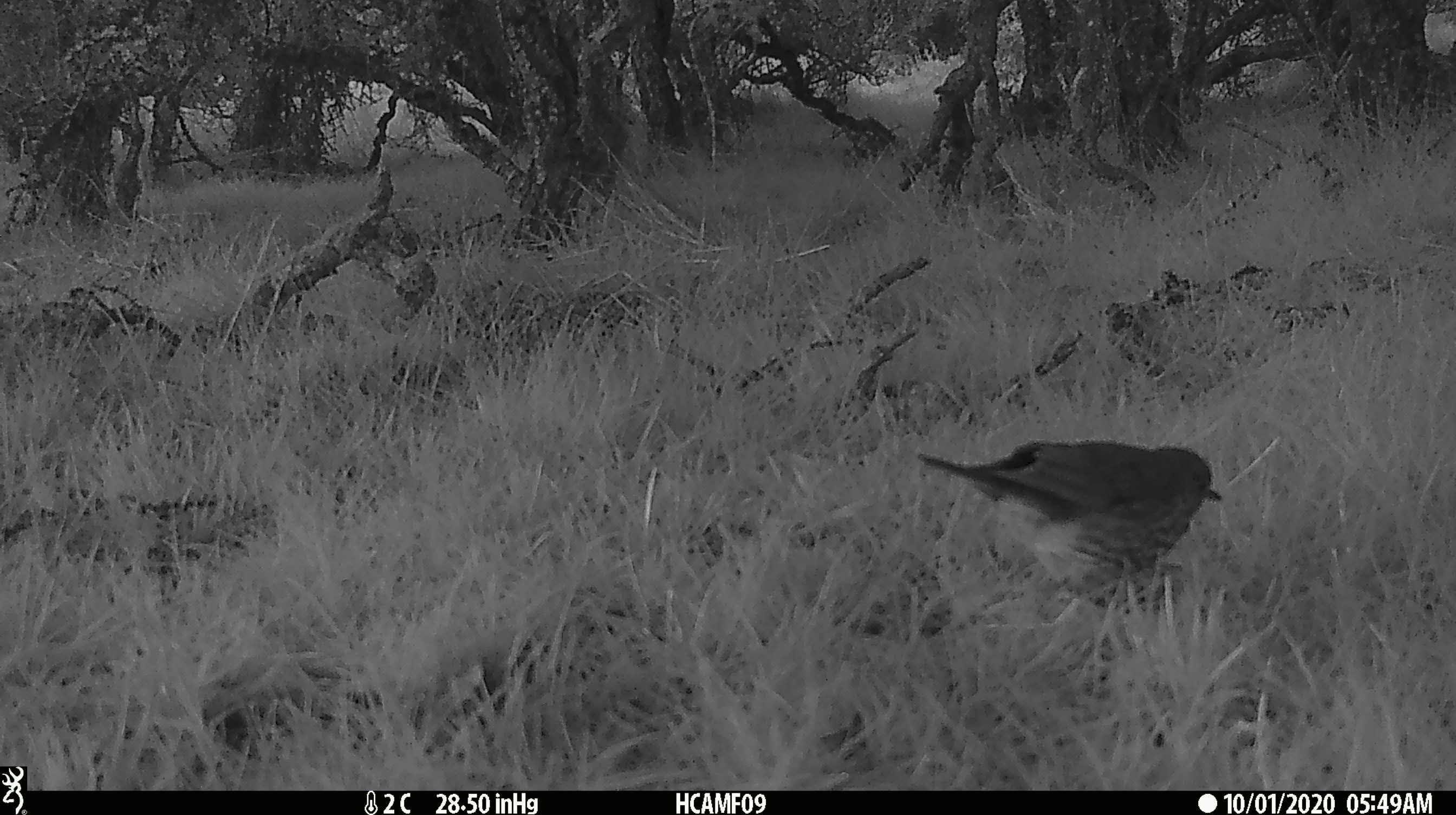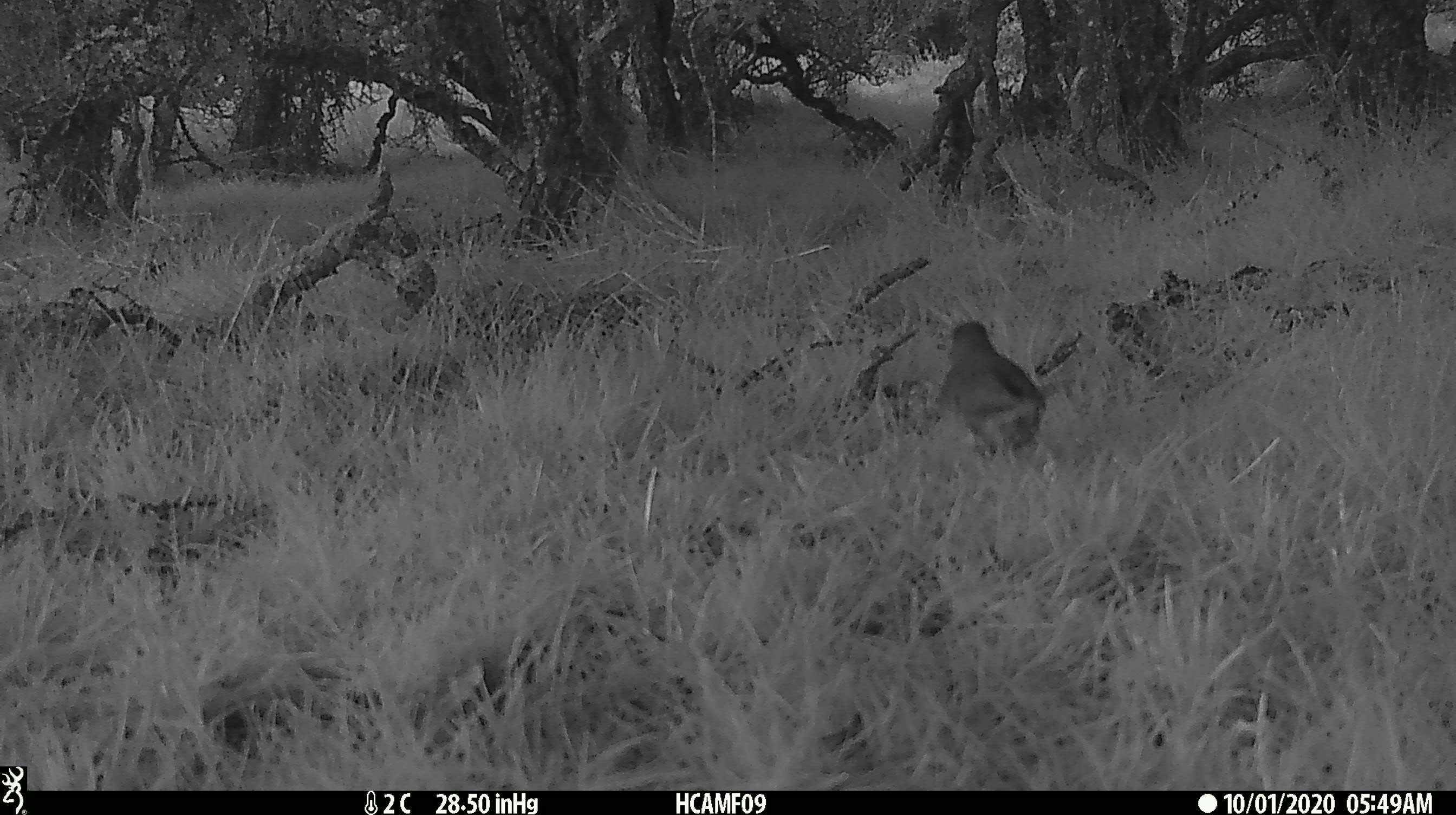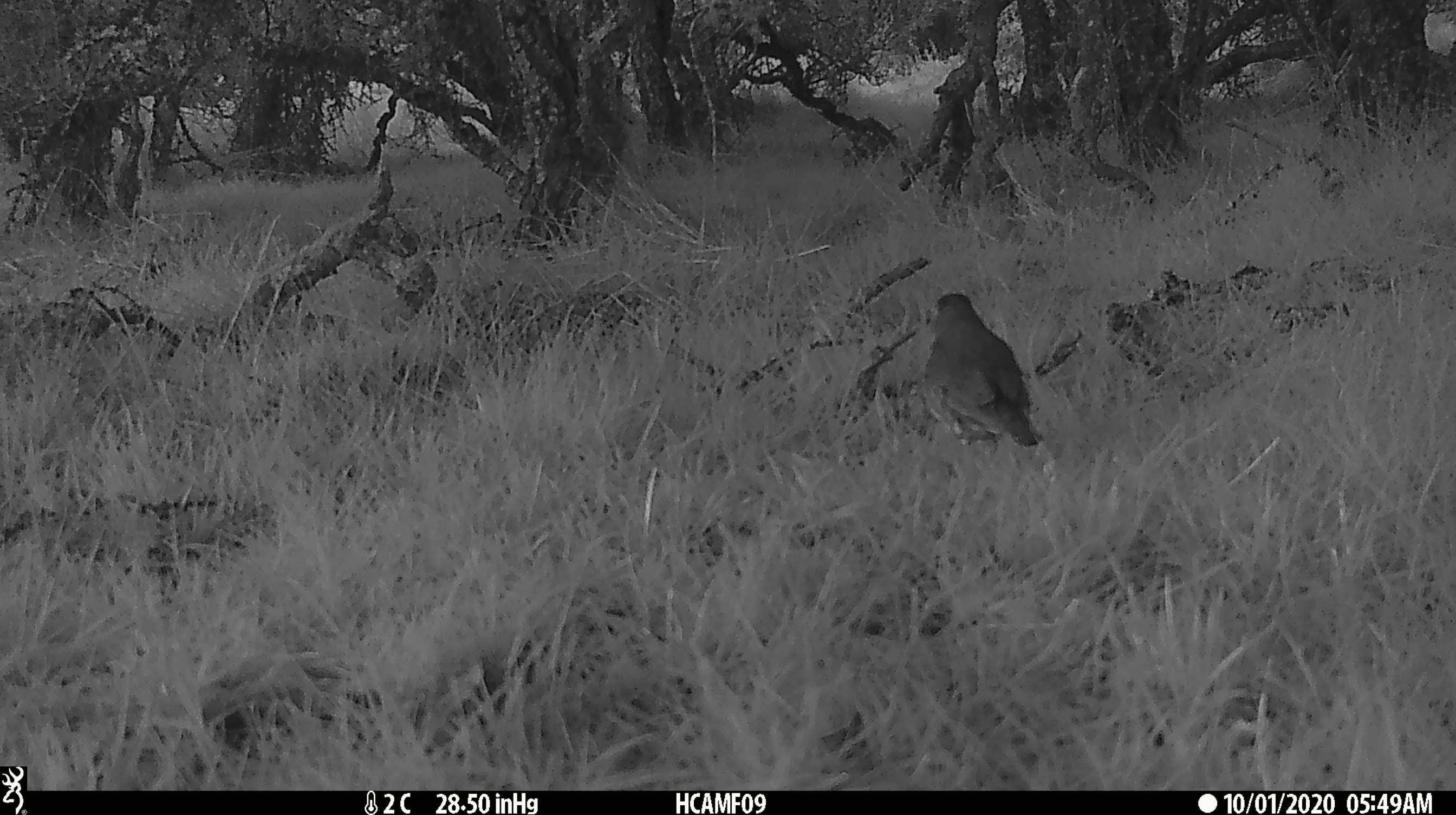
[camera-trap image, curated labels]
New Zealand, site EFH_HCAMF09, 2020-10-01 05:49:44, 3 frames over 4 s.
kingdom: Animalia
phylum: Chordata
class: Aves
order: Passeriformes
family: Turdidae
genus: Turdus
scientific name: Turdus philomelos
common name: song thrush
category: thrush